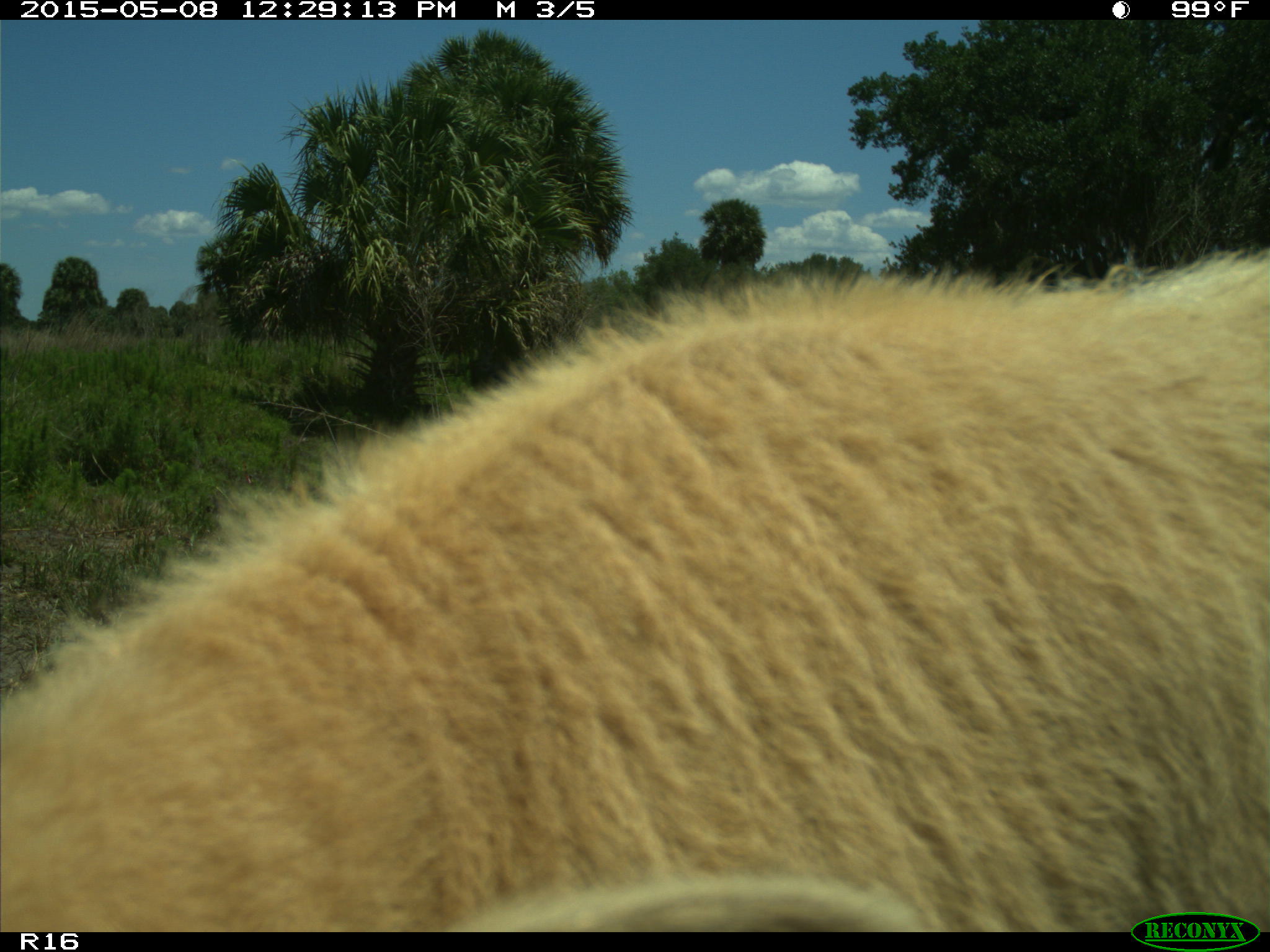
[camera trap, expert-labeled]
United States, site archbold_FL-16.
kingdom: Animalia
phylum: Chordata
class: Mammalia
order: Artiodactyla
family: Bovidae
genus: Bos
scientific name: Bos taurus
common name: domestic cow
Bos taurus (domestic cow).